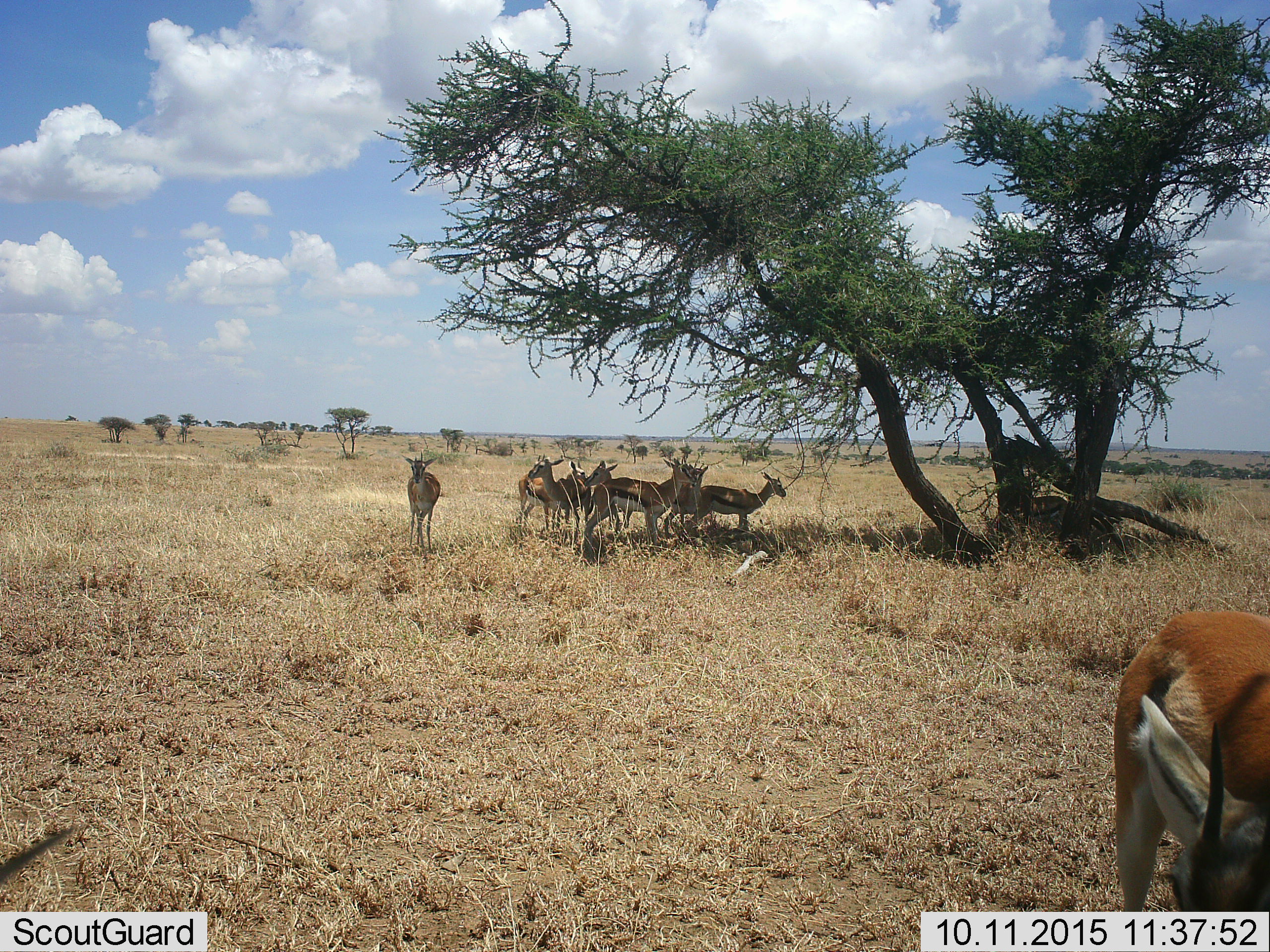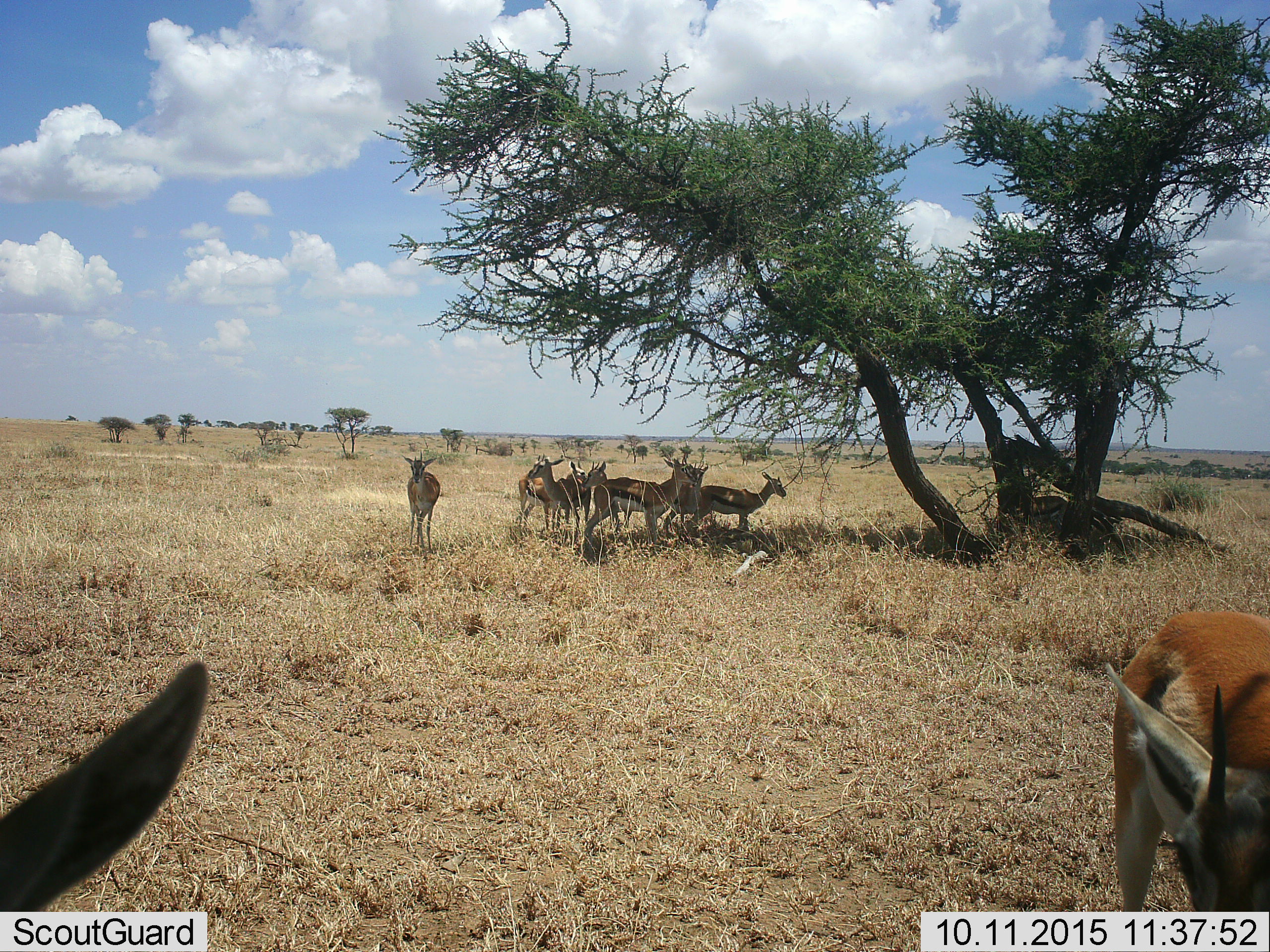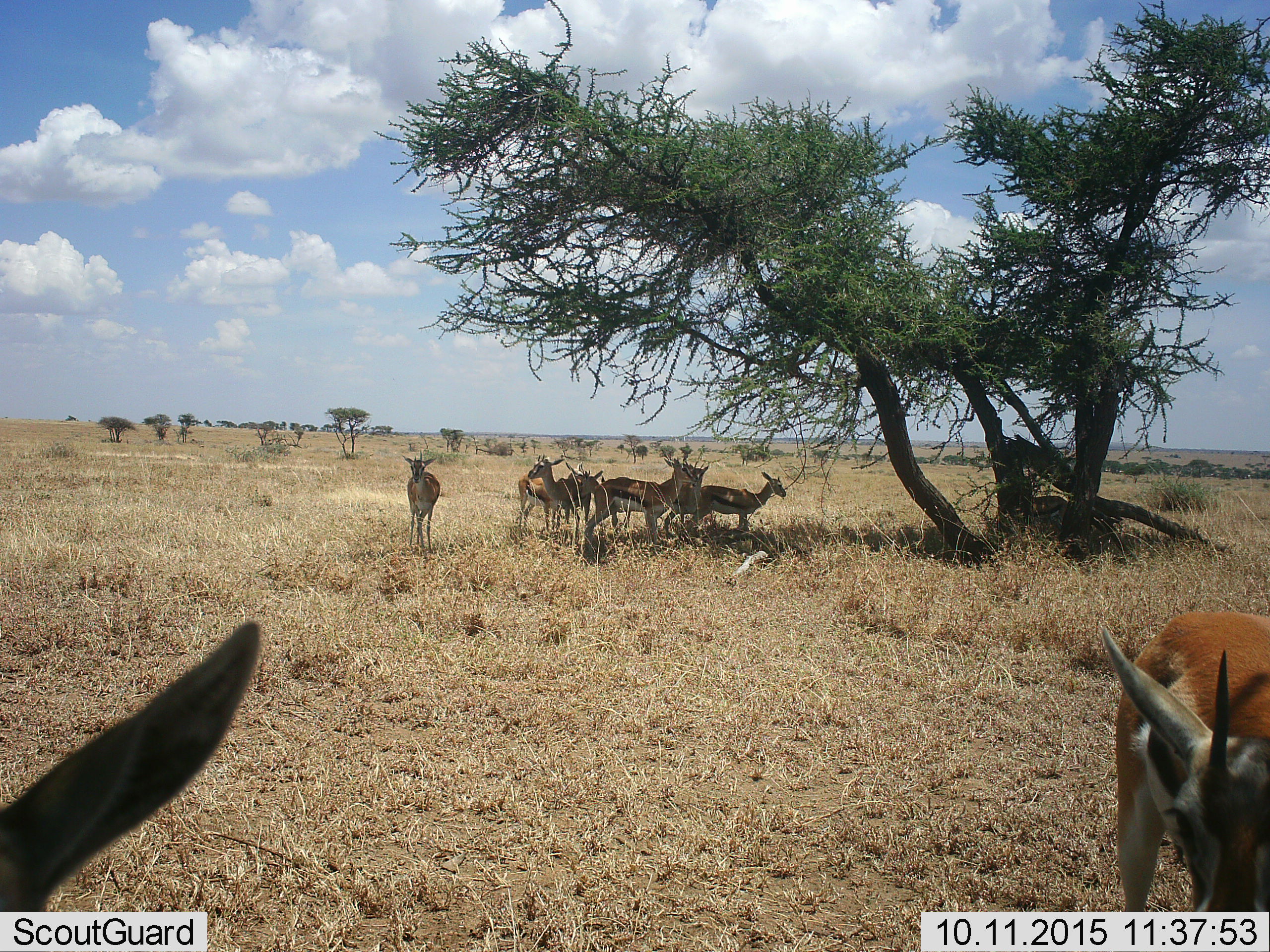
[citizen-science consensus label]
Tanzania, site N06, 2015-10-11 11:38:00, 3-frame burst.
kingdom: Animalia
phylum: Chordata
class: Mammalia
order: Artiodactyla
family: Bovidae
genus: Eudorcas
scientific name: Eudorcas thomsonii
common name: thomson's gazelle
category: gazellethomsons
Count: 9.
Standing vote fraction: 100%.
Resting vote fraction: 0%.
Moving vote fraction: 20%.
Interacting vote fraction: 10%.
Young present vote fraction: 10%.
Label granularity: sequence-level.